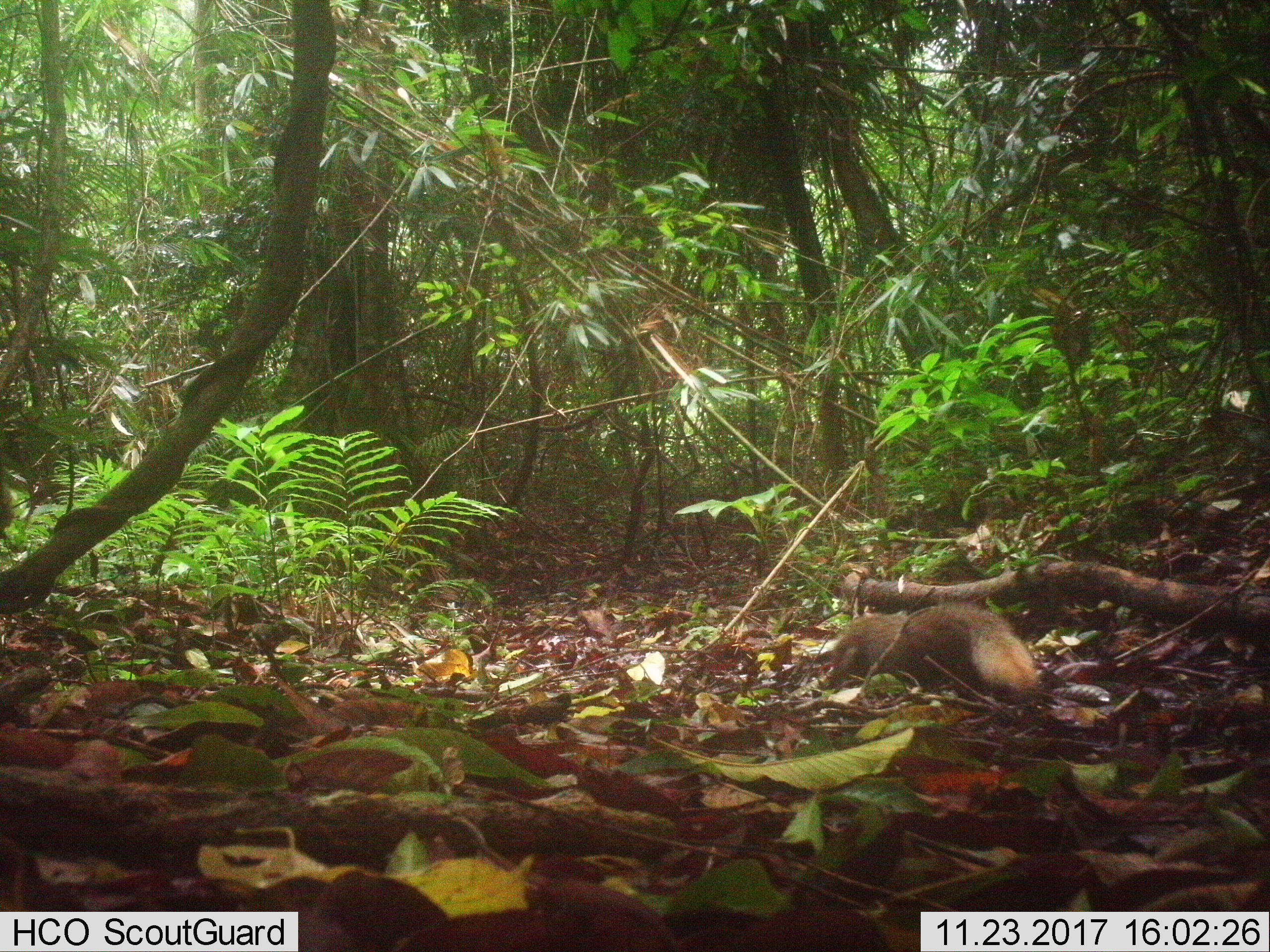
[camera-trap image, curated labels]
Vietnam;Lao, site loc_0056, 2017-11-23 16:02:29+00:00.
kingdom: Animalia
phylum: Chordata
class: Mammalia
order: Carnivora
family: Herpestidae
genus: Urva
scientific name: Urva urva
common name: crab-eating mongoose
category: crab eating mongoose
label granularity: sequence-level